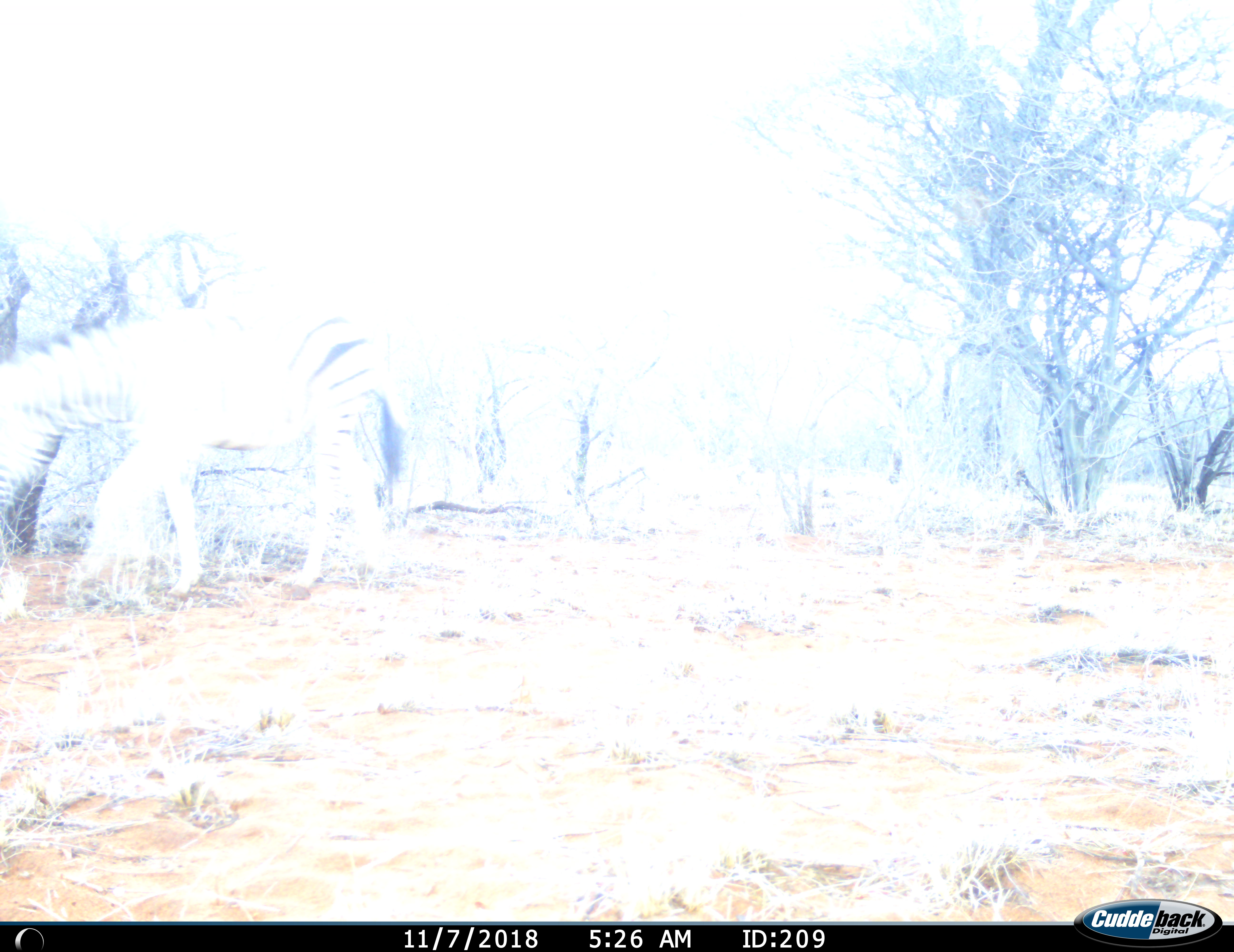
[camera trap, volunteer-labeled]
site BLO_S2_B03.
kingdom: Animalia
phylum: Chordata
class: Mammalia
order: Perissodactyla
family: Equidae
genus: Equus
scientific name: Equus quagga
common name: plains zebra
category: zebraplains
Zebraplains (plains zebra) (Equus quagga), count 1. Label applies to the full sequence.